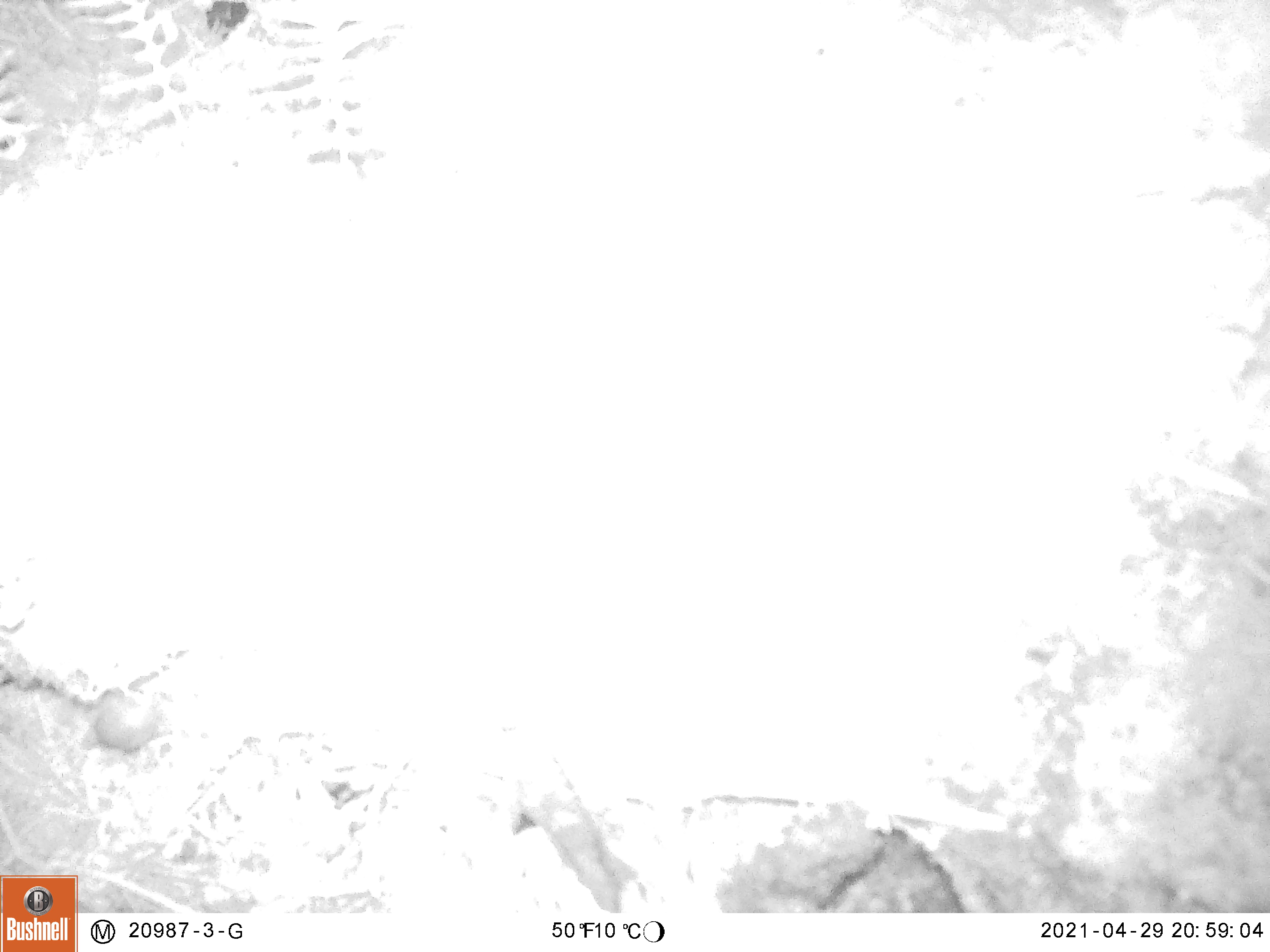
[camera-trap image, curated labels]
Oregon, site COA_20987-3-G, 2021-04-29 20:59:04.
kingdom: Animalia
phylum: Chordata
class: Mammalia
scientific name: Mammalia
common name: small mammal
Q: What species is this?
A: Small mammal (Mammalia).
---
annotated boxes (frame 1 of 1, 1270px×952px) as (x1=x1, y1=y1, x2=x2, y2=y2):
small mammal: (x1=79, y1=690, x2=167, y2=759)